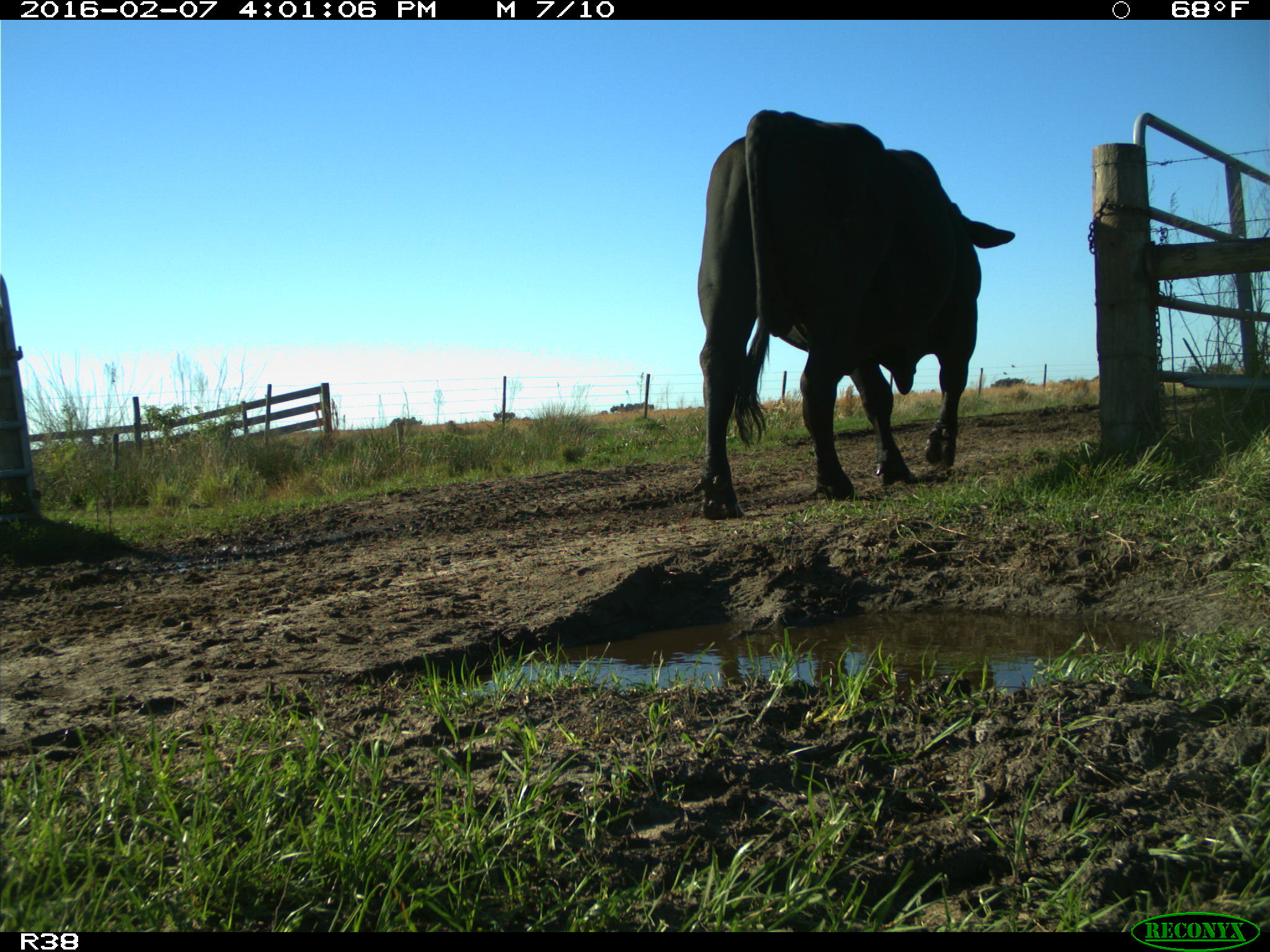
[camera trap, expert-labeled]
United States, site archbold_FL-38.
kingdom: Animalia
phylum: Chordata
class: Mammalia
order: Artiodactyla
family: Bovidae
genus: Bos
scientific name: Bos taurus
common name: domestic cow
Bos taurus (domestic cow).